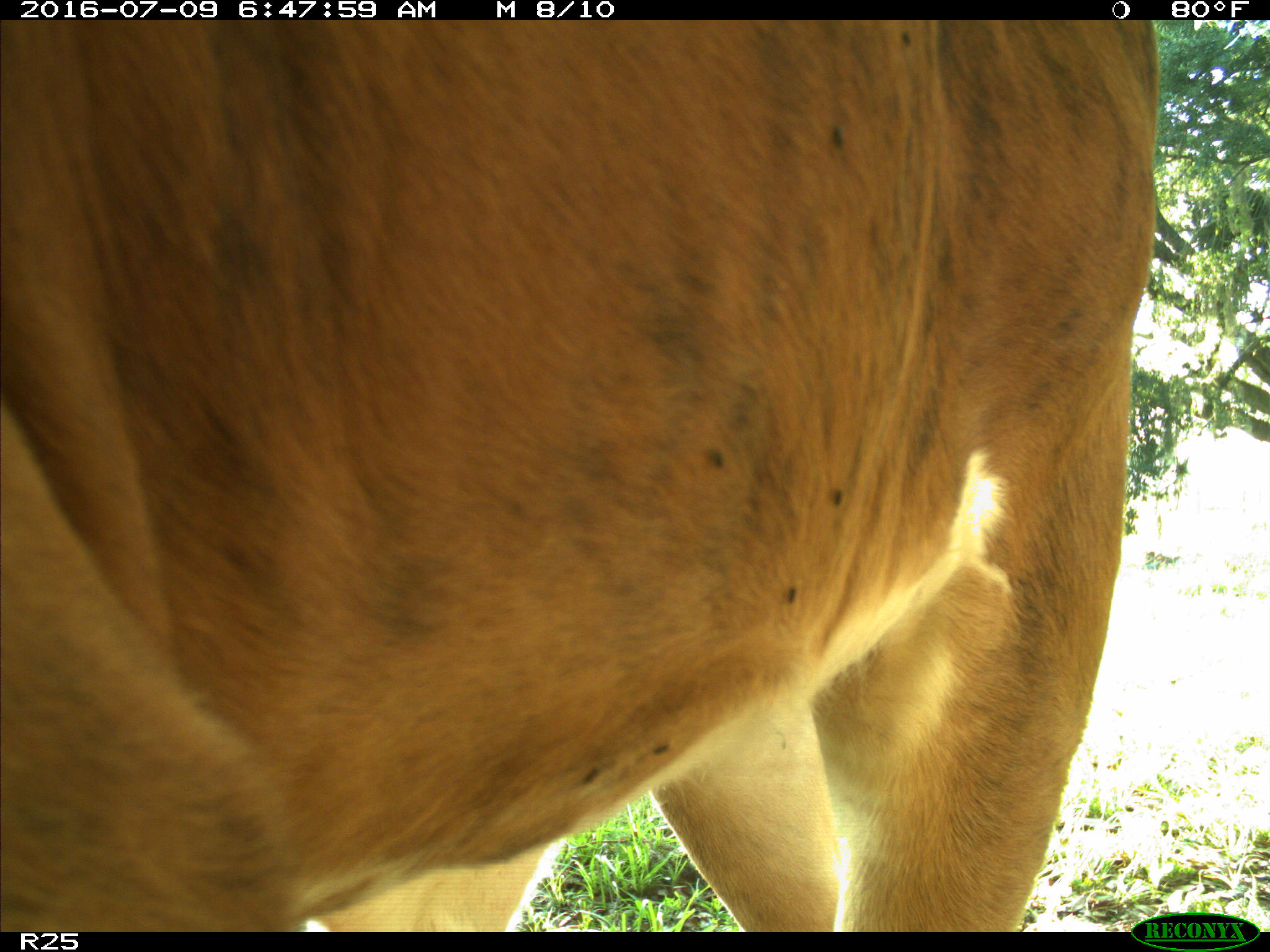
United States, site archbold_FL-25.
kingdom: Animalia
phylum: Chordata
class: Mammalia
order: Artiodactyla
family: Bovidae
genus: Bos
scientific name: Bos taurus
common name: domestic cow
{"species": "Bos taurus (domestic cow)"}